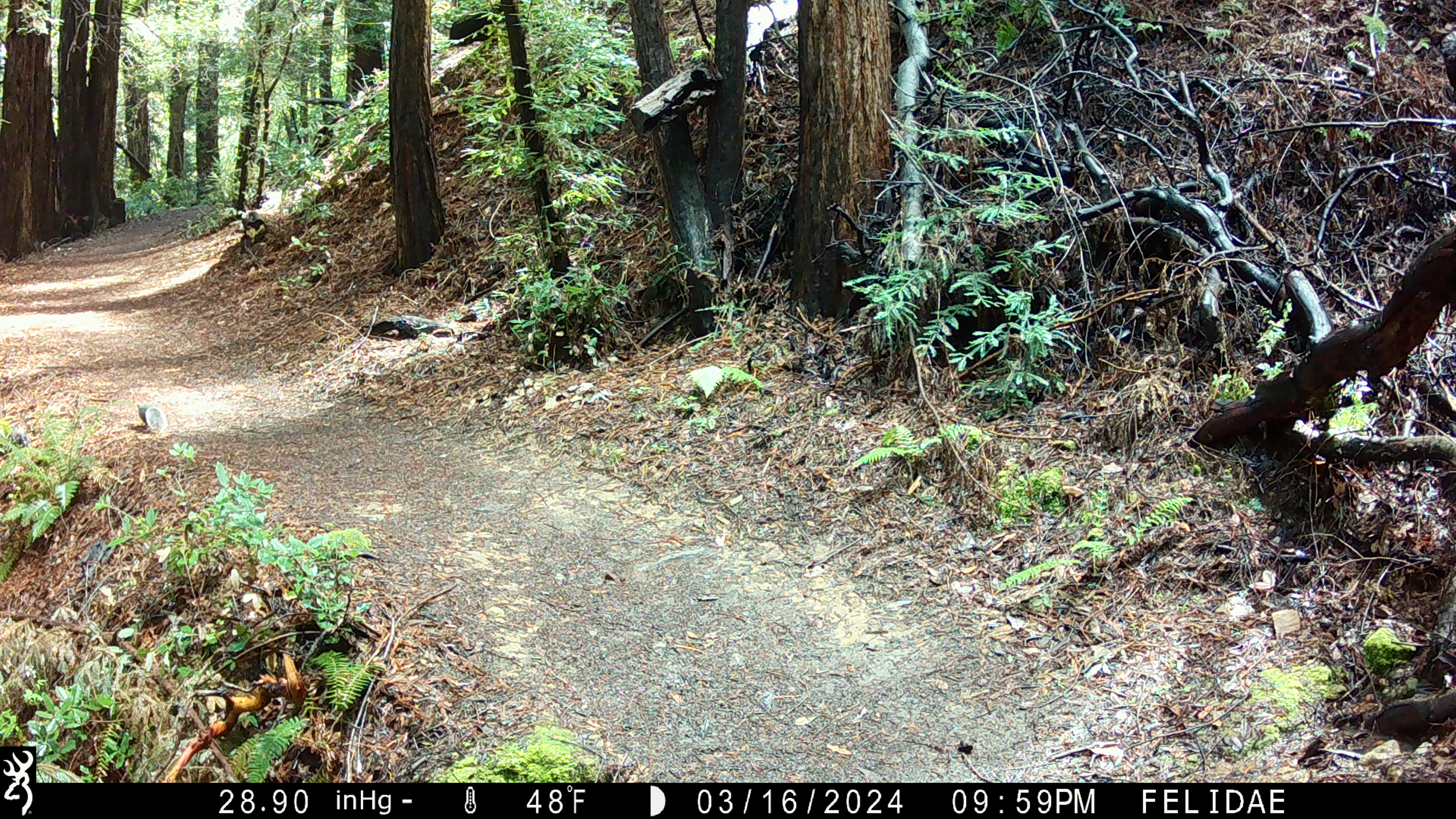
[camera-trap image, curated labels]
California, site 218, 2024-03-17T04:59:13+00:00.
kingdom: Animalia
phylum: Chordata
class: Mammalia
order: Rodentia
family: Sciuridae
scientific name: Sciuridae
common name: squirrel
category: unknown squirrel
Unknown squirrel (squirrel) (Sciuridae).